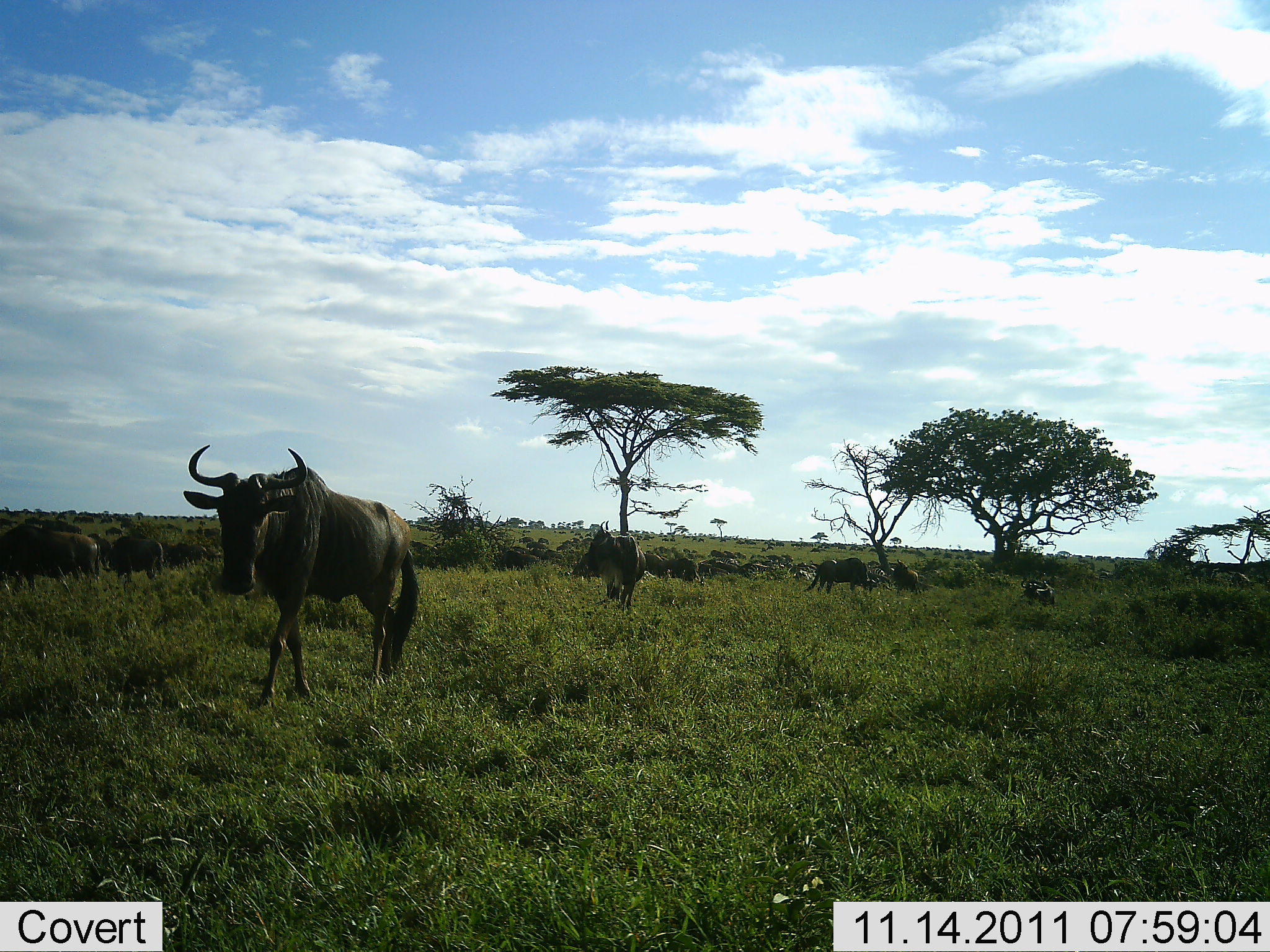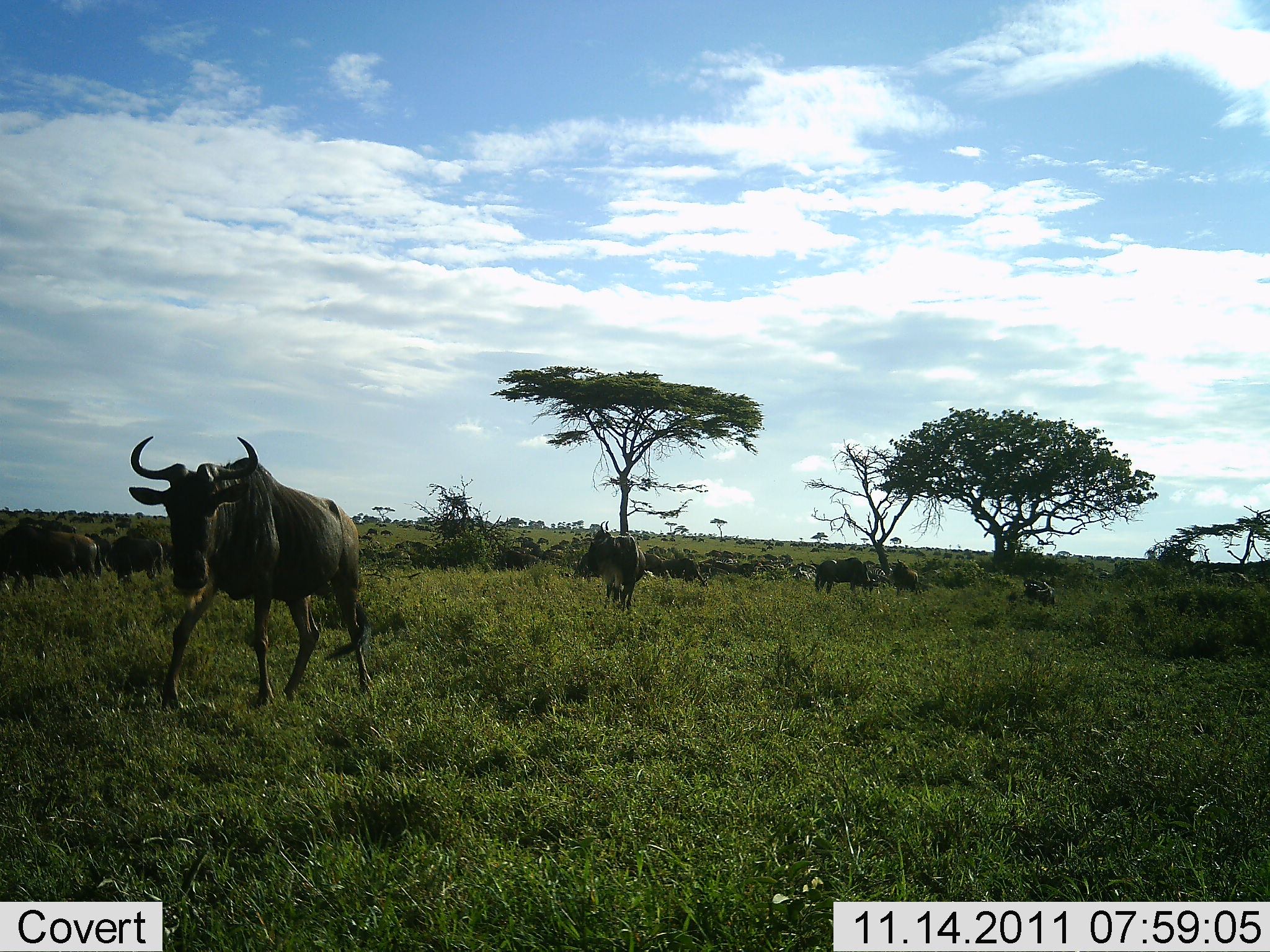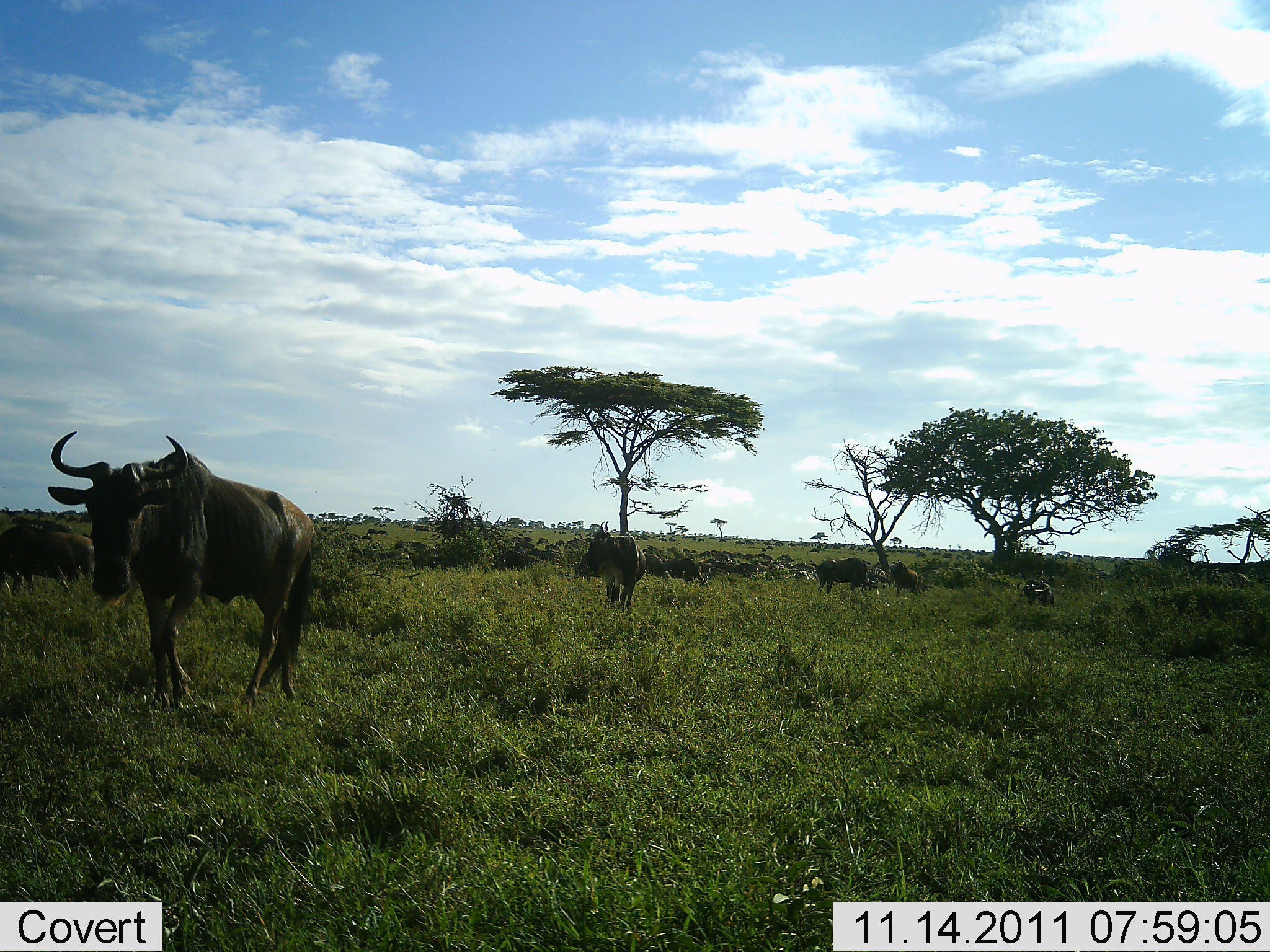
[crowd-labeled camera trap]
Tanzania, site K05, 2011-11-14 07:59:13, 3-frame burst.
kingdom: Animalia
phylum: Chordata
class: Mammalia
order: Artiodactyla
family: Bovidae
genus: Connochaetes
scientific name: Connochaetes taurinus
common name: blue wildebeest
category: wildebeest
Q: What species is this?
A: Wildebeest (blue wildebeest) (Connochaetes taurinus).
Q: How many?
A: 11-50.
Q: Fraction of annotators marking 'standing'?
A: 42%.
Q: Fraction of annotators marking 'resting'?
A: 0%.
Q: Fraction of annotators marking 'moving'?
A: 75%.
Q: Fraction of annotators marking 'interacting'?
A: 8%.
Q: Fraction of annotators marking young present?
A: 0%.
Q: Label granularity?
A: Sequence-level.